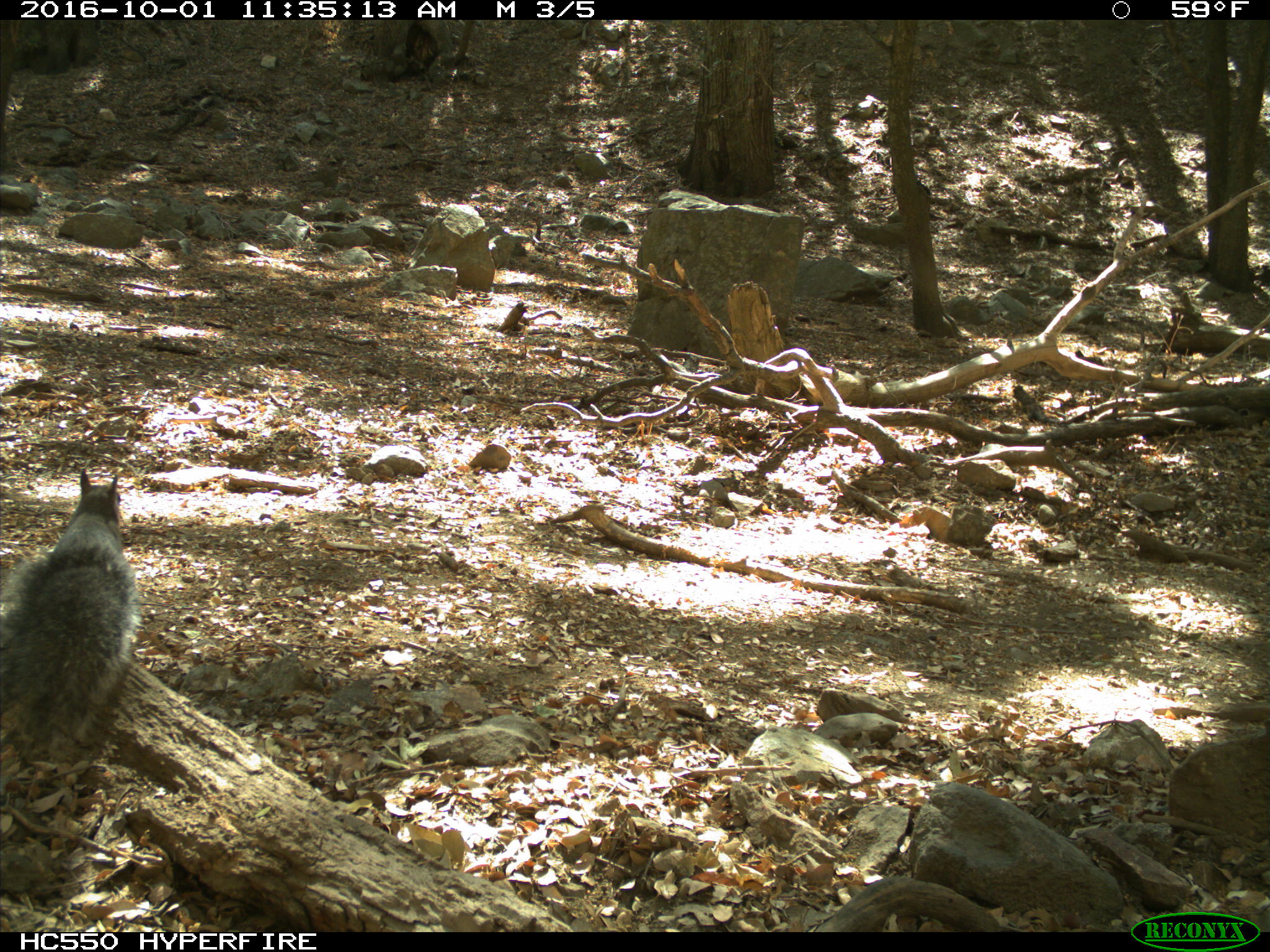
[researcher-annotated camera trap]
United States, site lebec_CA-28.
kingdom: Animalia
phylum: Chordata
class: Mammalia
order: Rodentia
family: Sciuridae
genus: Sciurus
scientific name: Sciurus carolinensis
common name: eastern gray squirrel